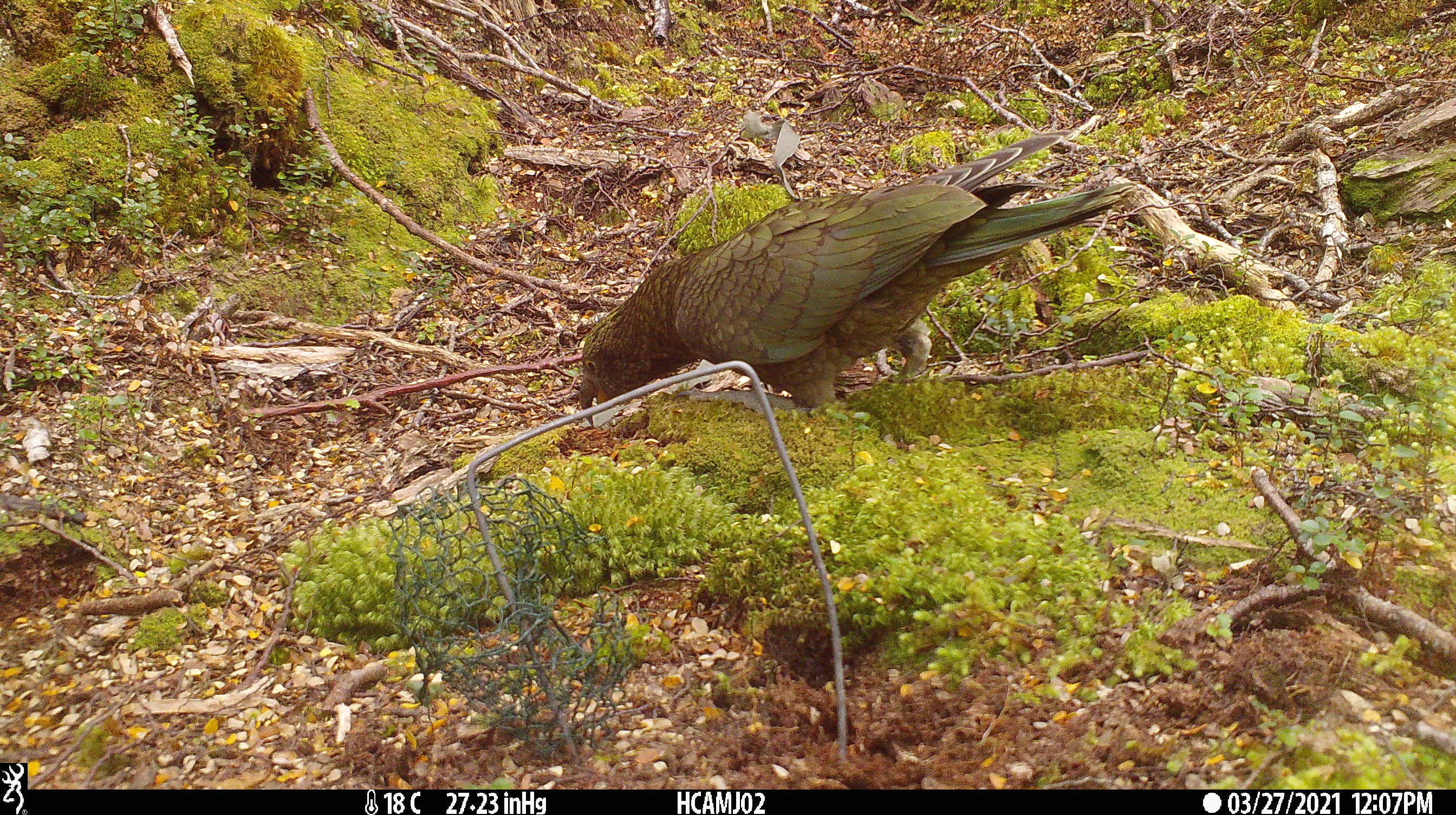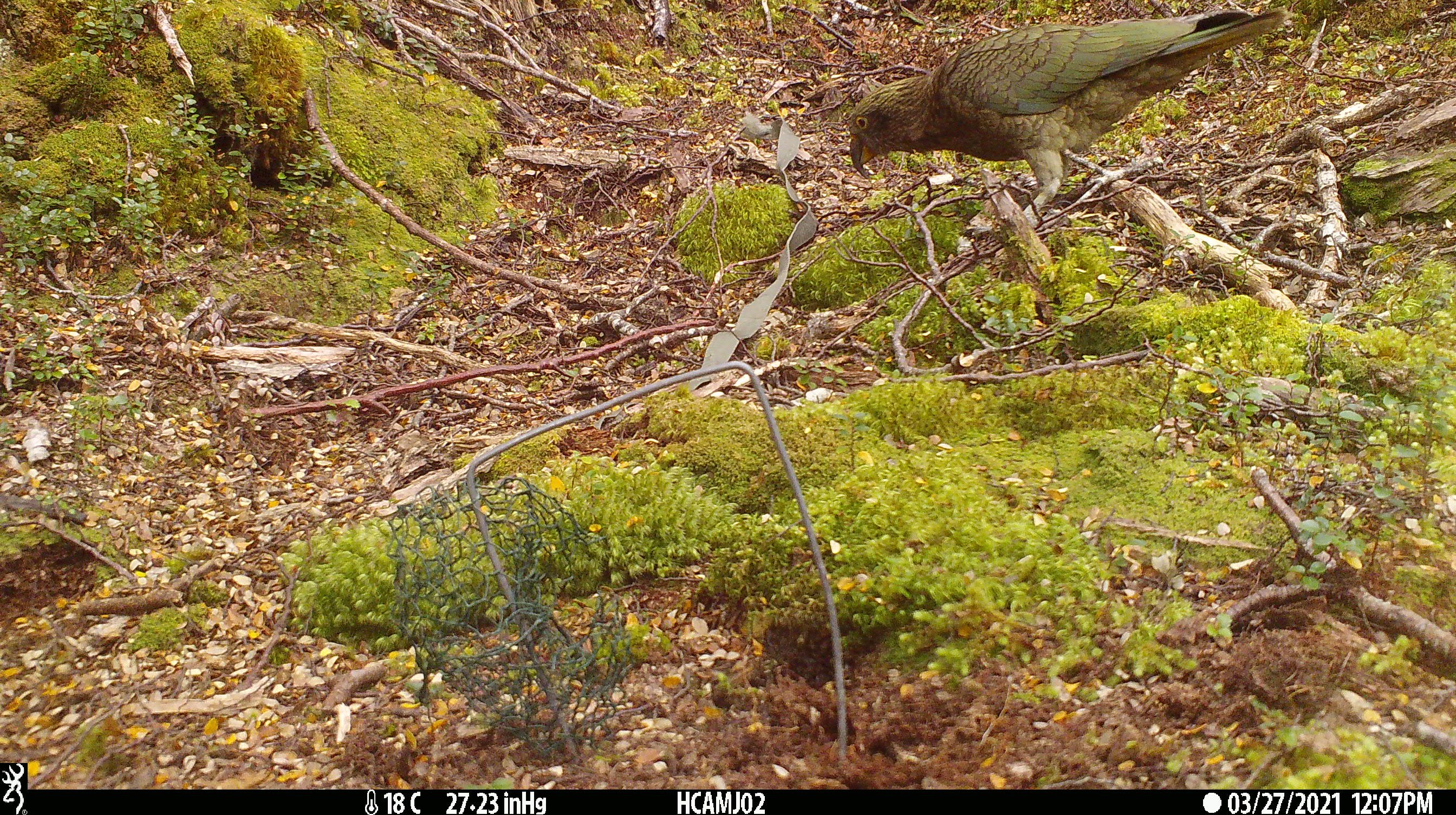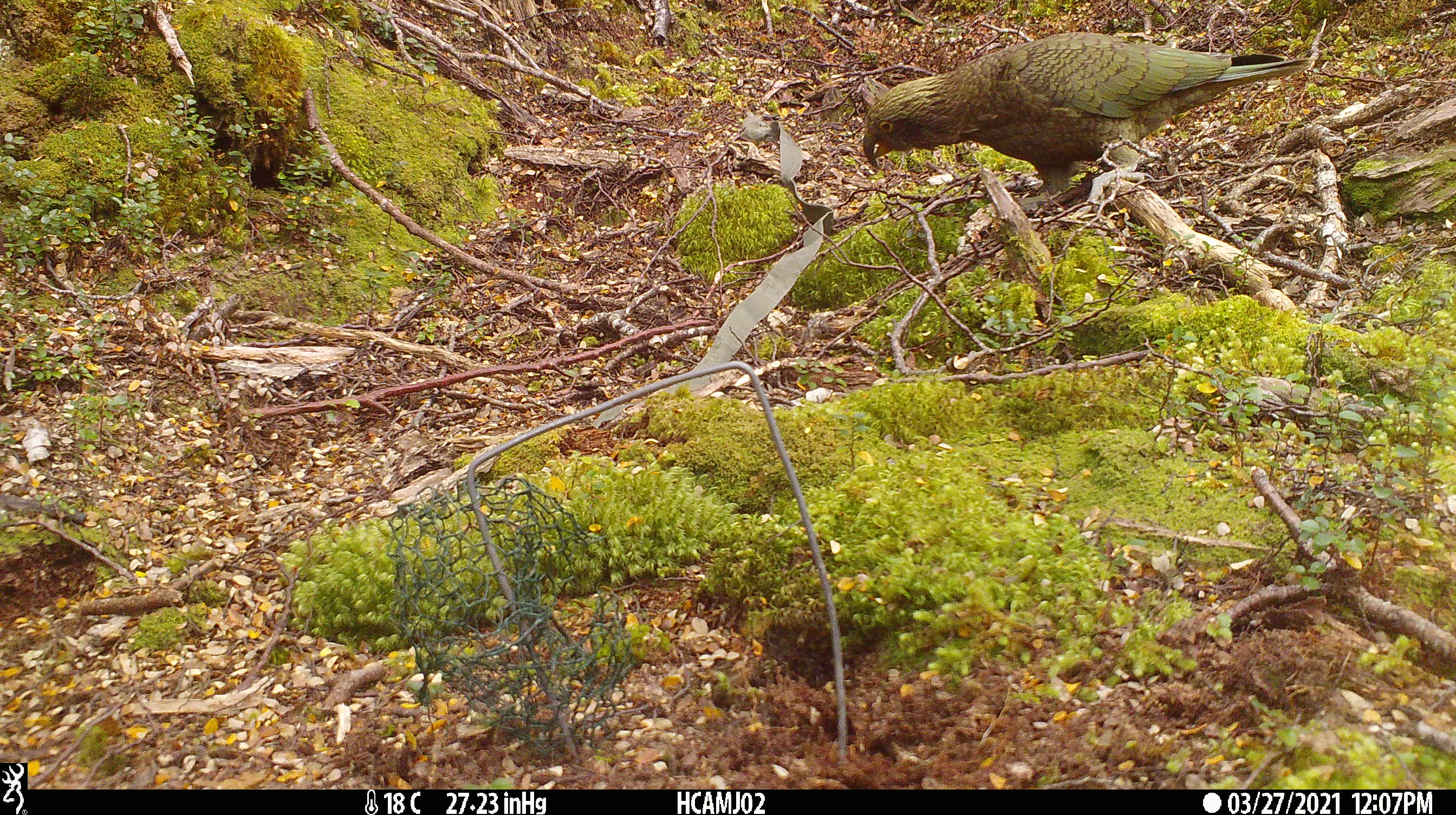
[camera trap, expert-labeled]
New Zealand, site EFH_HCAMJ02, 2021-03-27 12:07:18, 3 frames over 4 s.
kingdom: Animalia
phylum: Chordata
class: Aves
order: Psittaciformes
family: Strigopidae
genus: Nestor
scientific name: Nestor notabilis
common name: kea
Kea (Nestor notabilis).